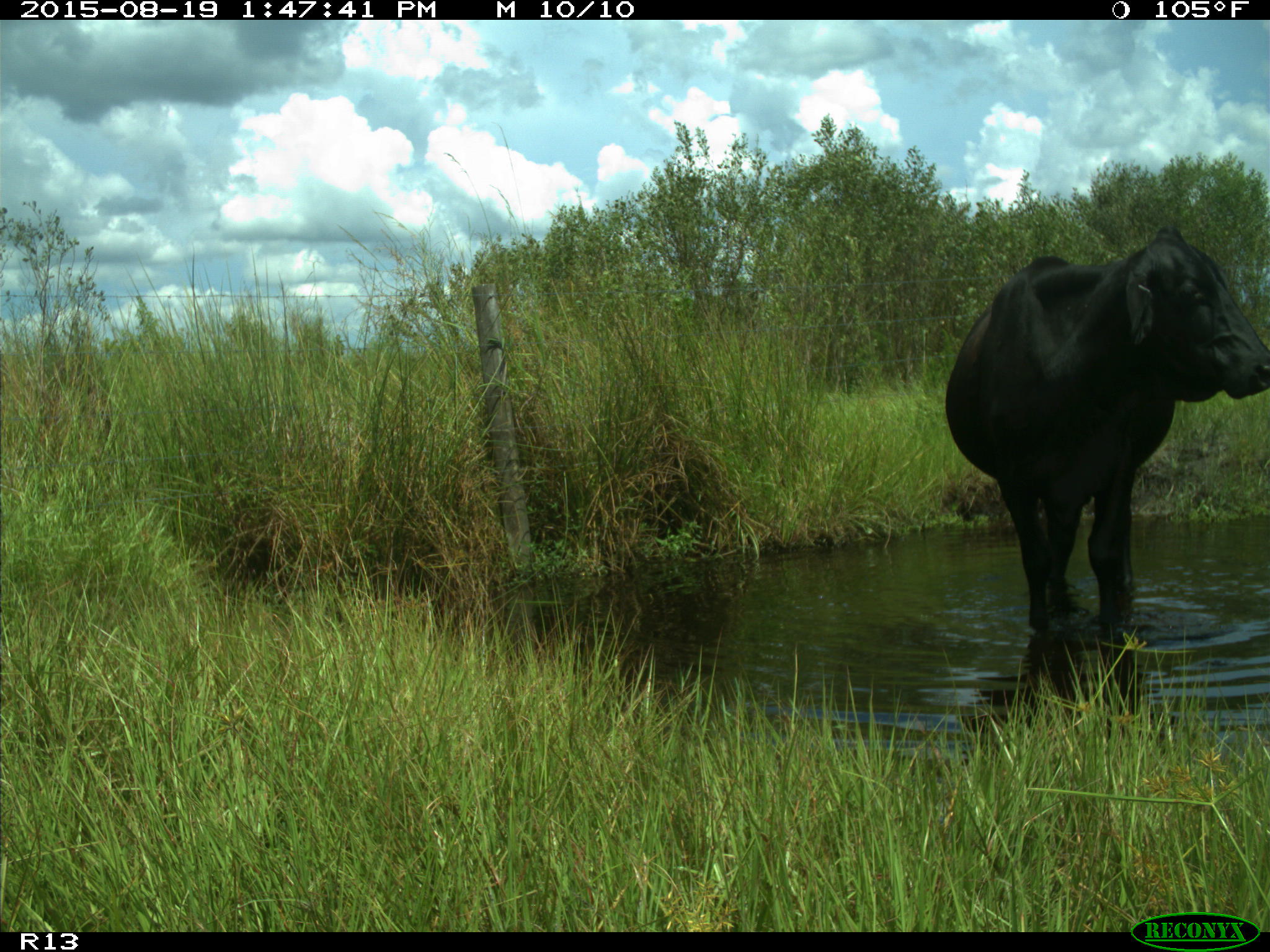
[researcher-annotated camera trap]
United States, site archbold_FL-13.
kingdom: Animalia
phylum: Chordata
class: Mammalia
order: Artiodactyla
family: Bovidae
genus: Bos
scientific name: Bos taurus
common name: domestic cow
Bos taurus (domestic cow).